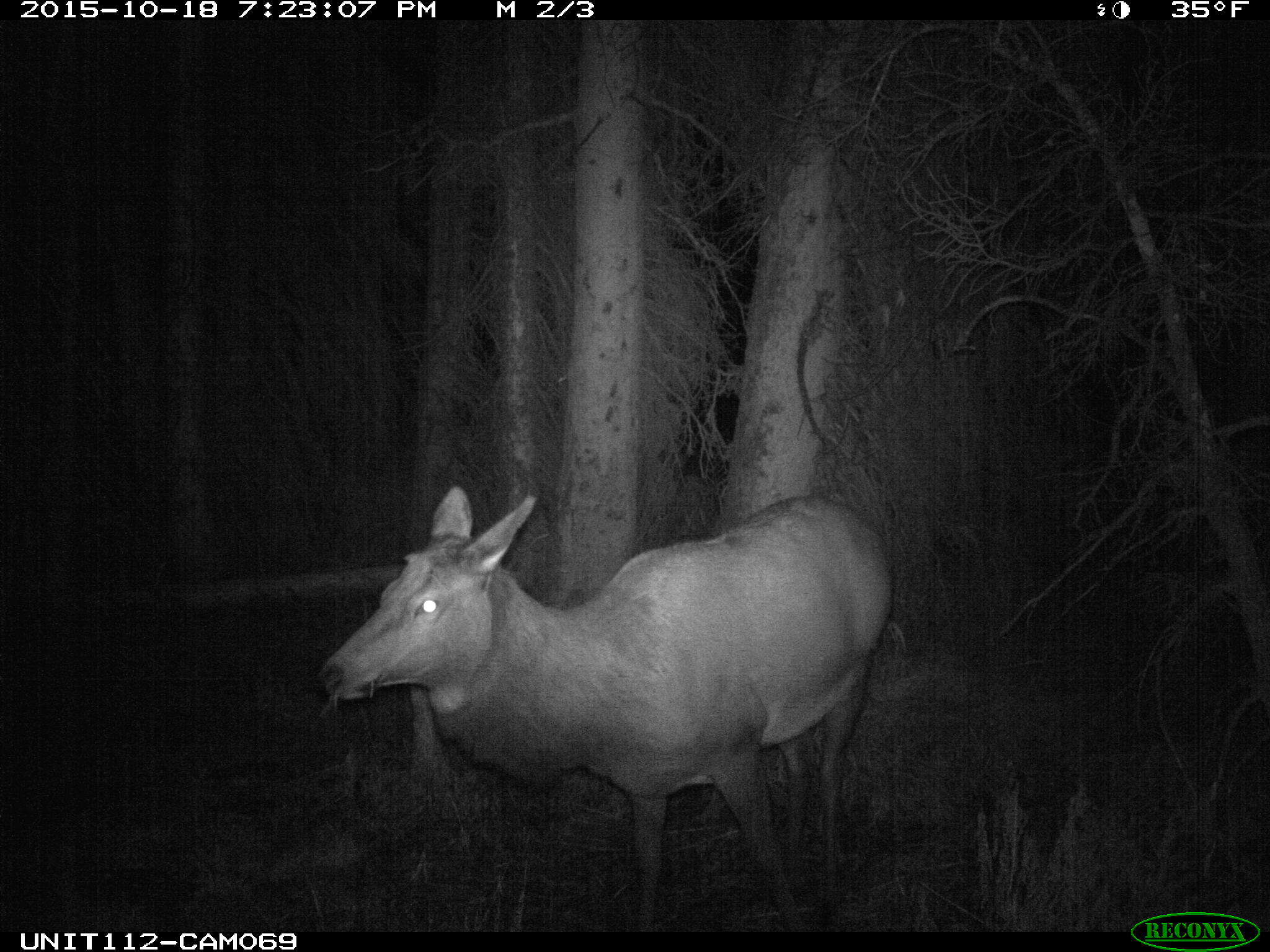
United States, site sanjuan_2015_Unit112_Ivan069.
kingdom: Animalia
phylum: Chordata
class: Mammalia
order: Artiodactyla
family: Cervidae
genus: Cervus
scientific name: Cervus elaphus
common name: red deer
Cervus elaphus (red deer).